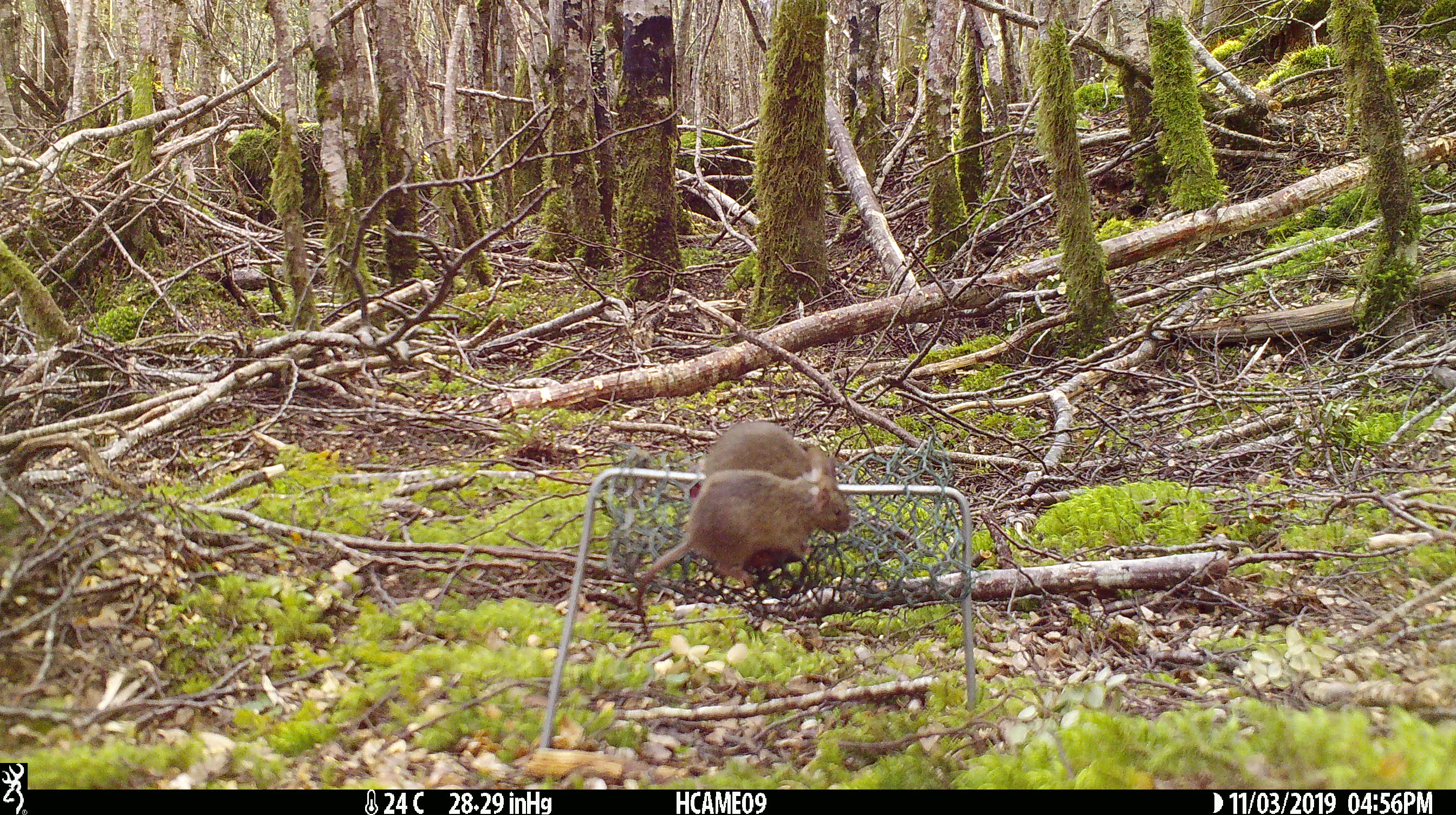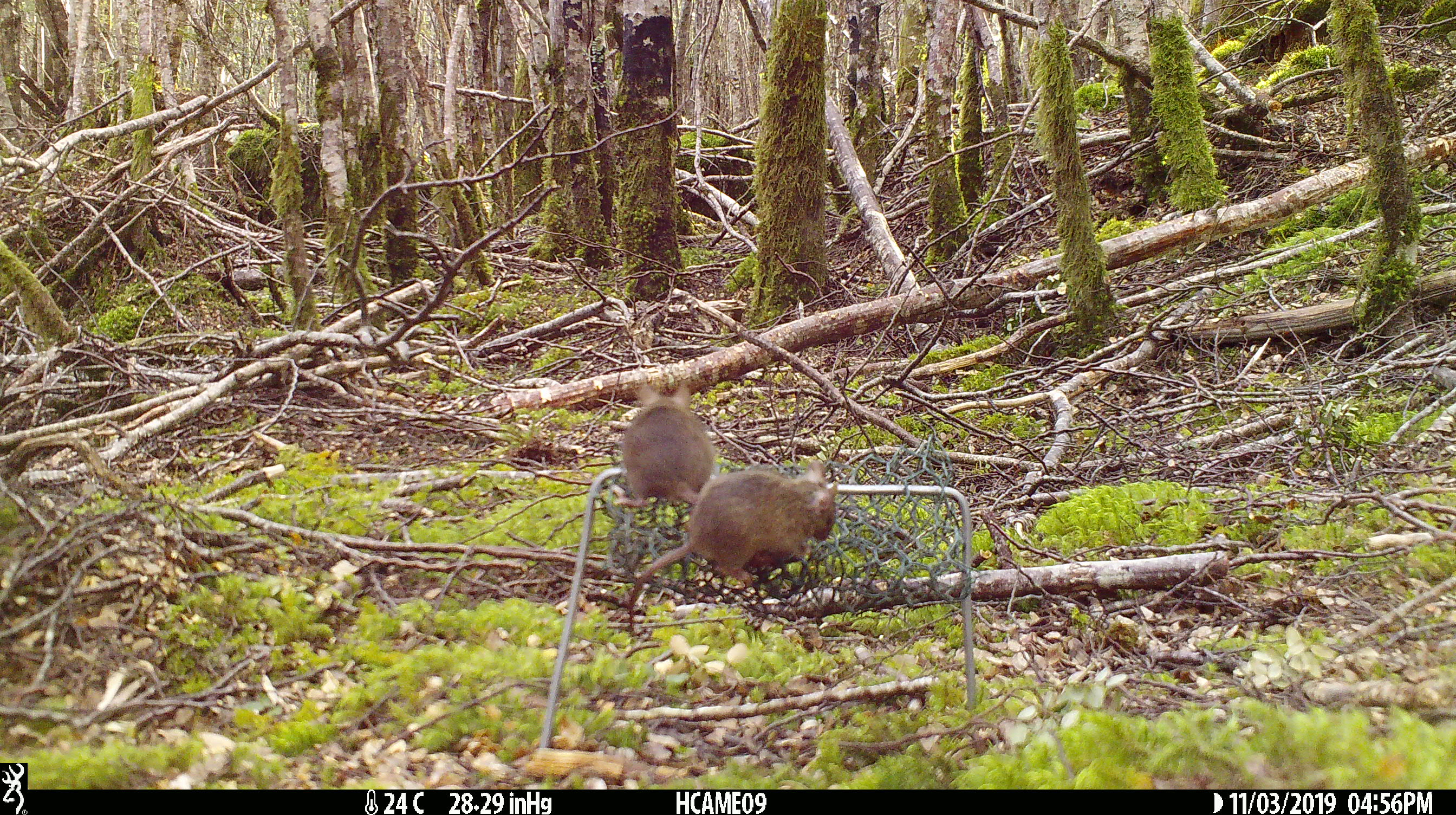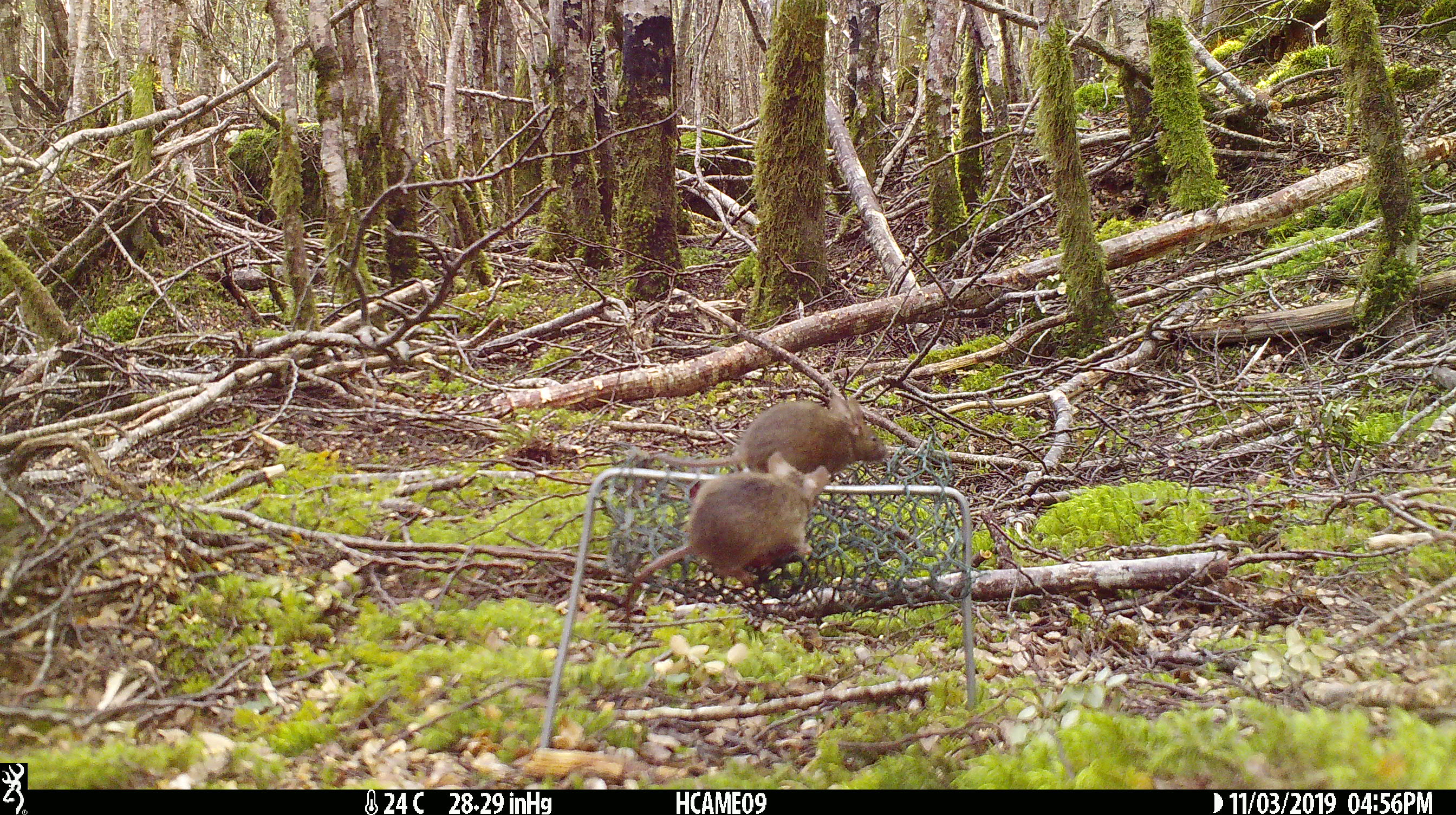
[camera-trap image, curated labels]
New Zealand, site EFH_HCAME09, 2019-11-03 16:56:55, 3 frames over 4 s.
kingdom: Animalia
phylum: Chordata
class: Mammalia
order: Rodentia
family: Muridae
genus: Mus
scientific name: Mus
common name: mouse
Mouse (Mus).